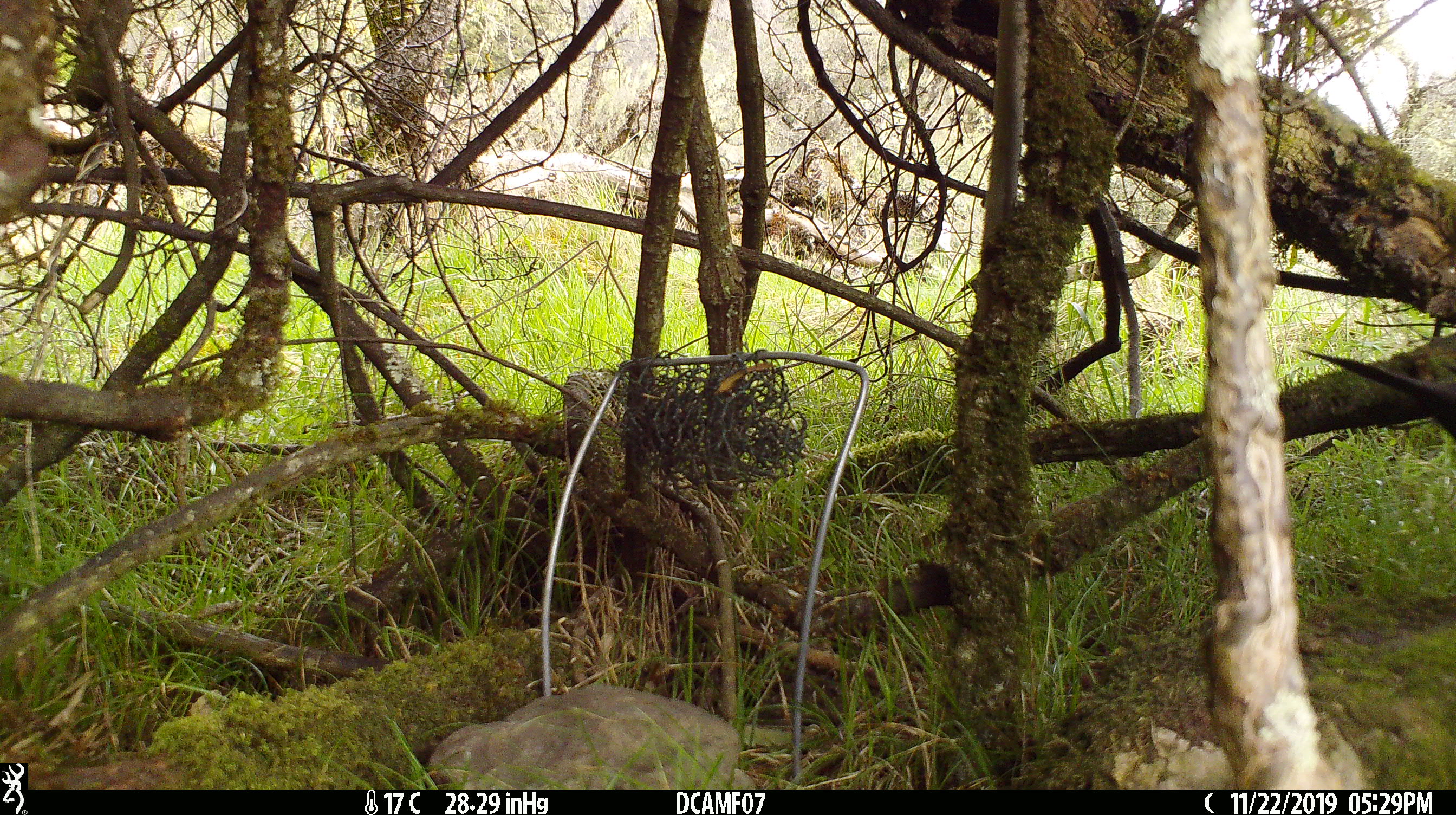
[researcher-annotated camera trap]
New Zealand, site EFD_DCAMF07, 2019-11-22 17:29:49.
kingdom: Animalia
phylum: Chordata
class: Aves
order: Passeriformes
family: Turdidae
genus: Turdus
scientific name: Turdus merula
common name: eurasian blackbird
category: blackbird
Blackbird (eurasian blackbird) (Turdus merula).